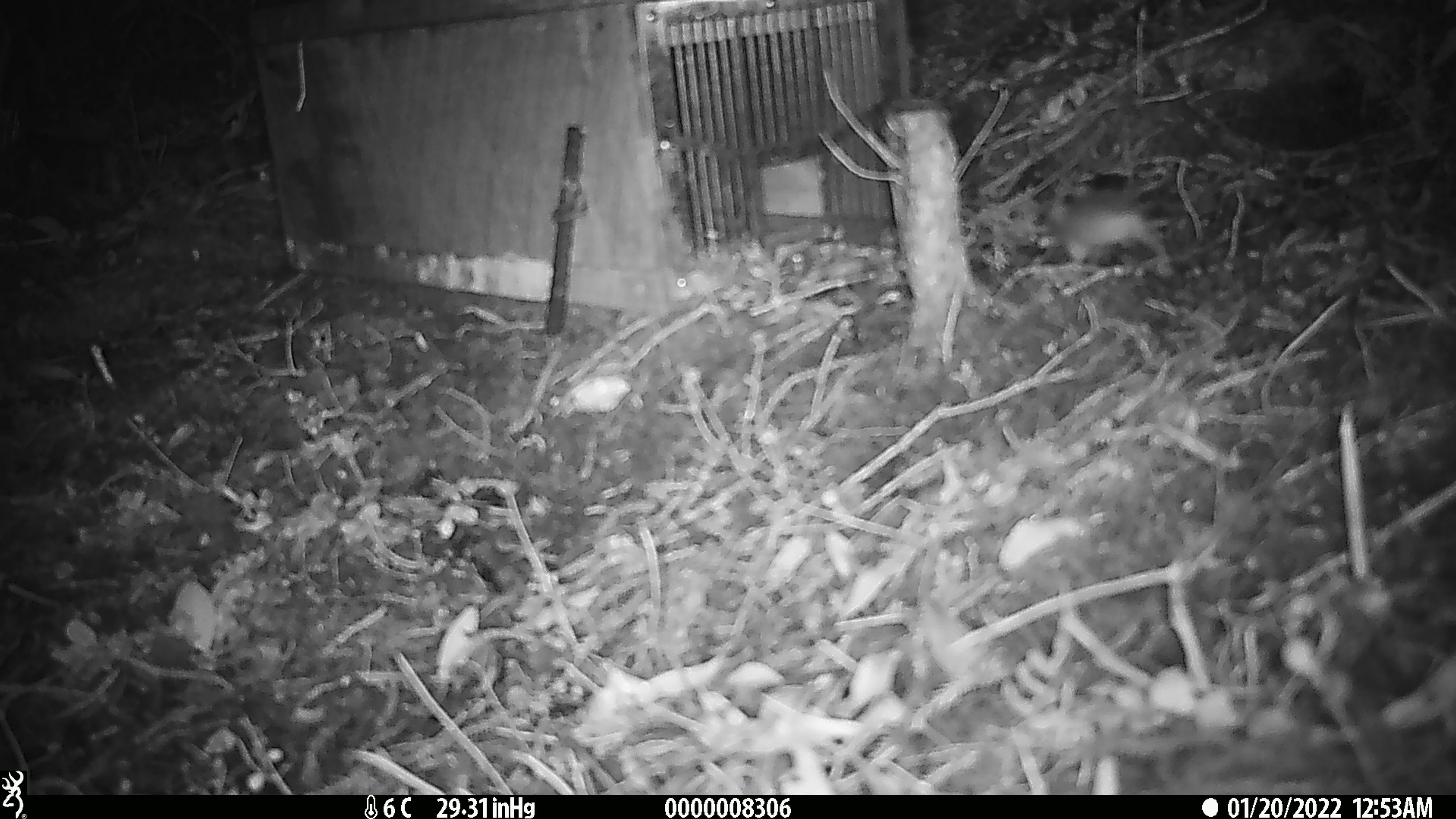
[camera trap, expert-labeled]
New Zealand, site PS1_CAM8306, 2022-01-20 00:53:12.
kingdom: Animalia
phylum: Chordata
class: Mammalia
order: Rodentia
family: Muridae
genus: Mus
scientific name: Mus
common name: mouse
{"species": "mouse (Mus)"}